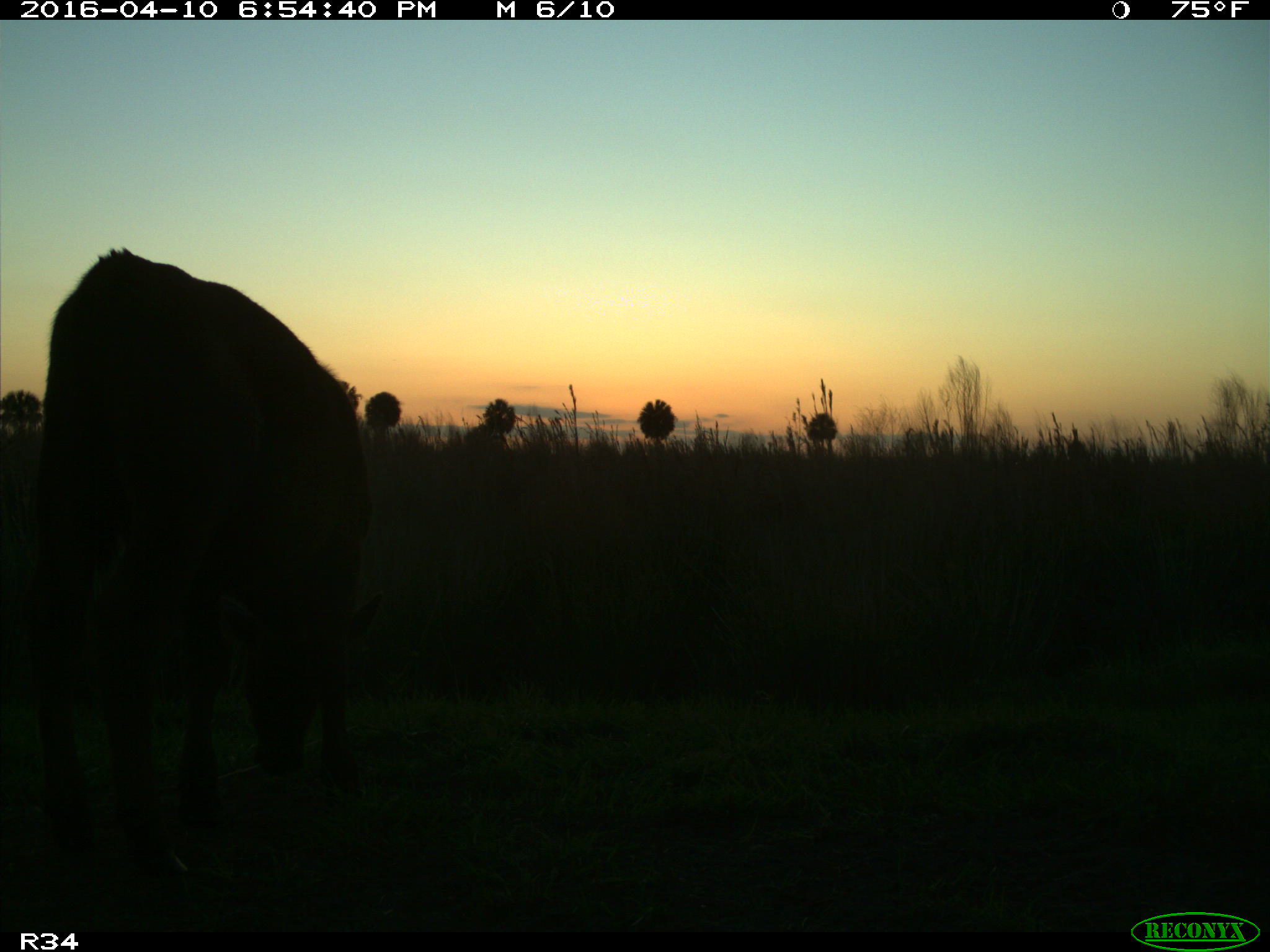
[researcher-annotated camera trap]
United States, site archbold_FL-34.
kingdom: Animalia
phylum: Chordata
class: Mammalia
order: Artiodactyla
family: Bovidae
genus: Bos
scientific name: Bos taurus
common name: domestic cow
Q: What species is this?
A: Bos taurus (domestic cow).